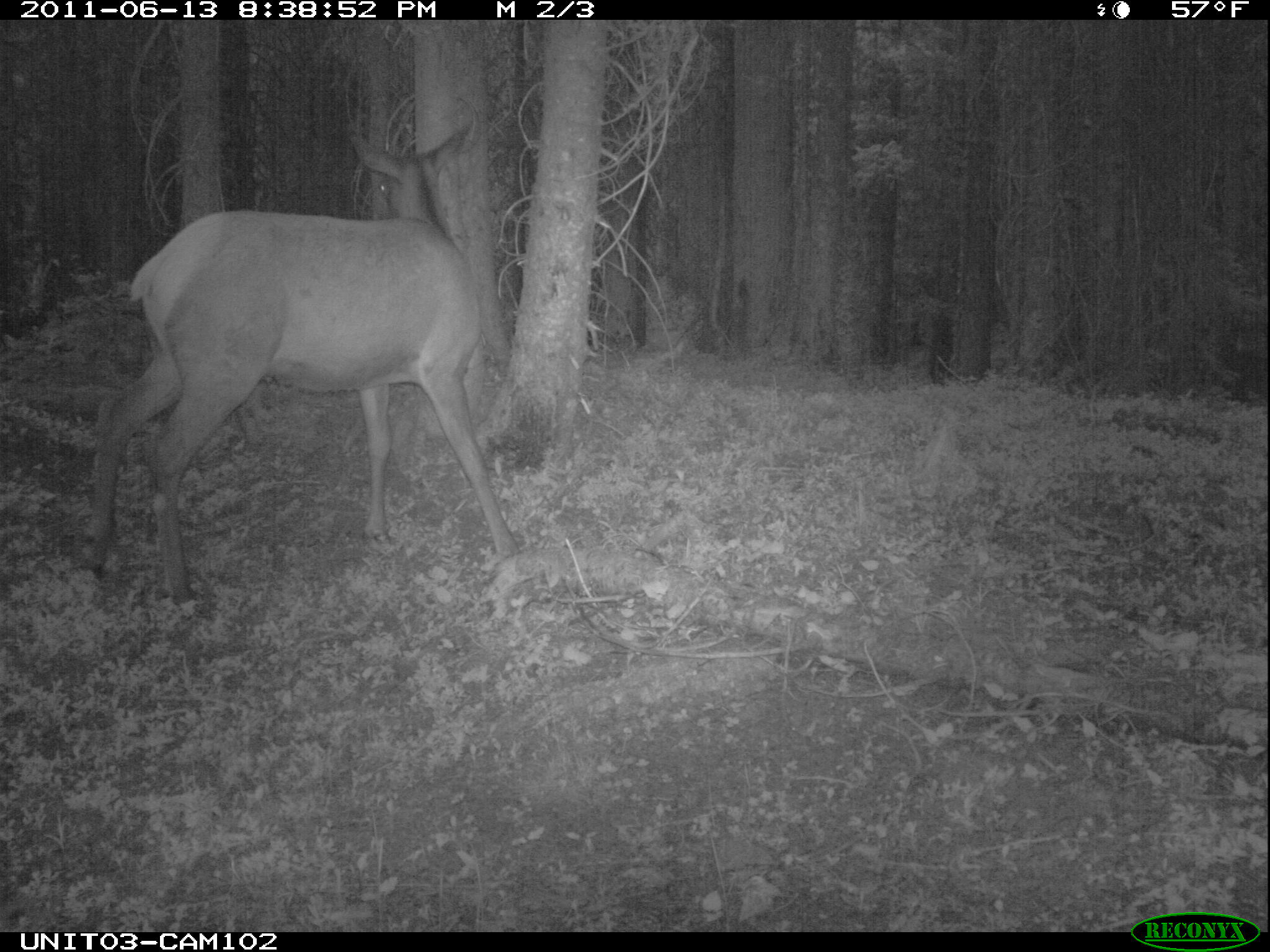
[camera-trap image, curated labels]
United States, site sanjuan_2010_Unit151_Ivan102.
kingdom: Animalia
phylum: Chordata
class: Mammalia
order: Artiodactyla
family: Cervidae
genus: Cervus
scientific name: Cervus elaphus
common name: red deer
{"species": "Cervus elaphus (red deer)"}